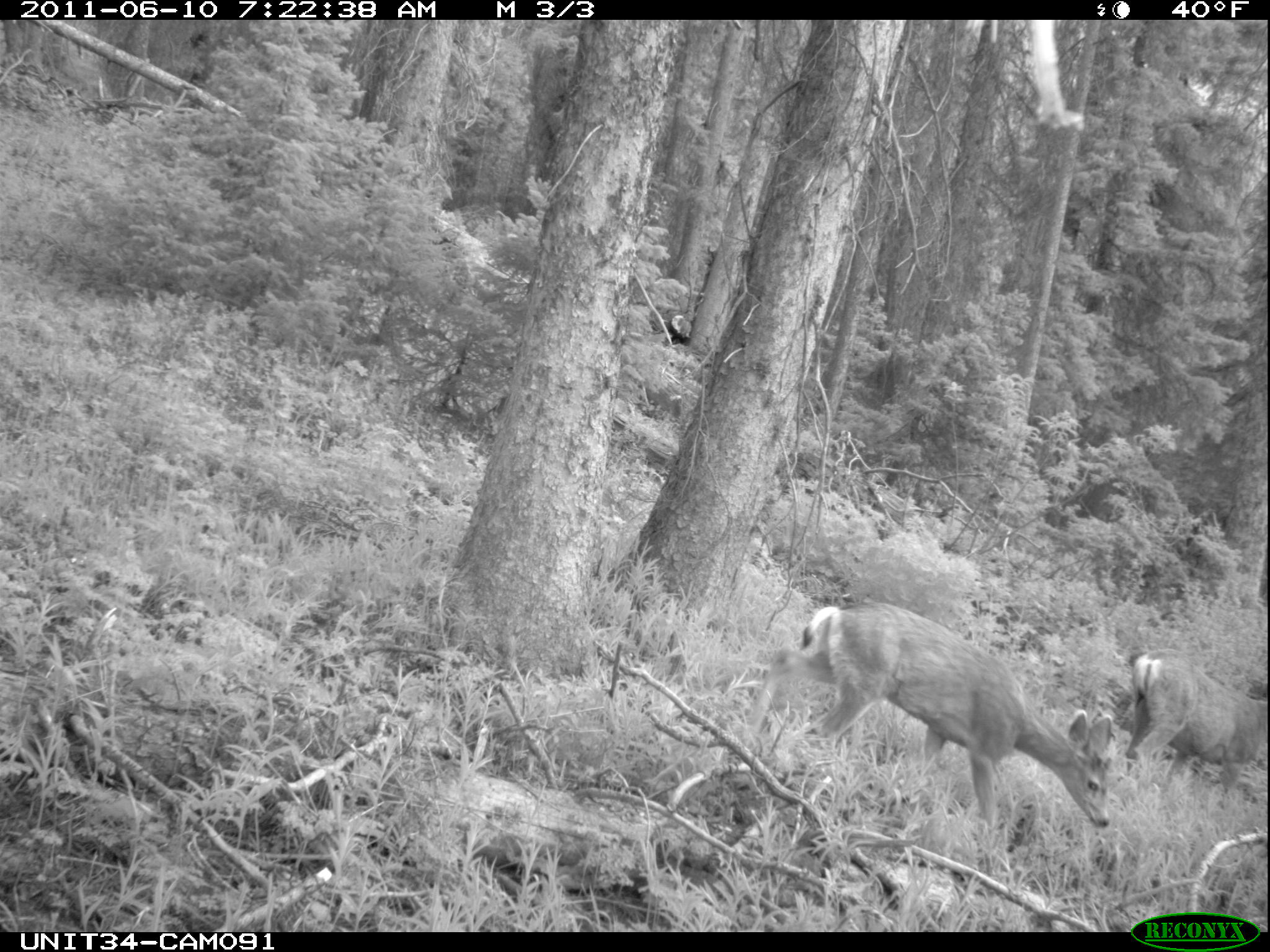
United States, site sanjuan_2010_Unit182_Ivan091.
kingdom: Animalia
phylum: Chordata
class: Mammalia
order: Artiodactyla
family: Cervidae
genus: Odocoileus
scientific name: Odocoileus hemionus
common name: mule deer